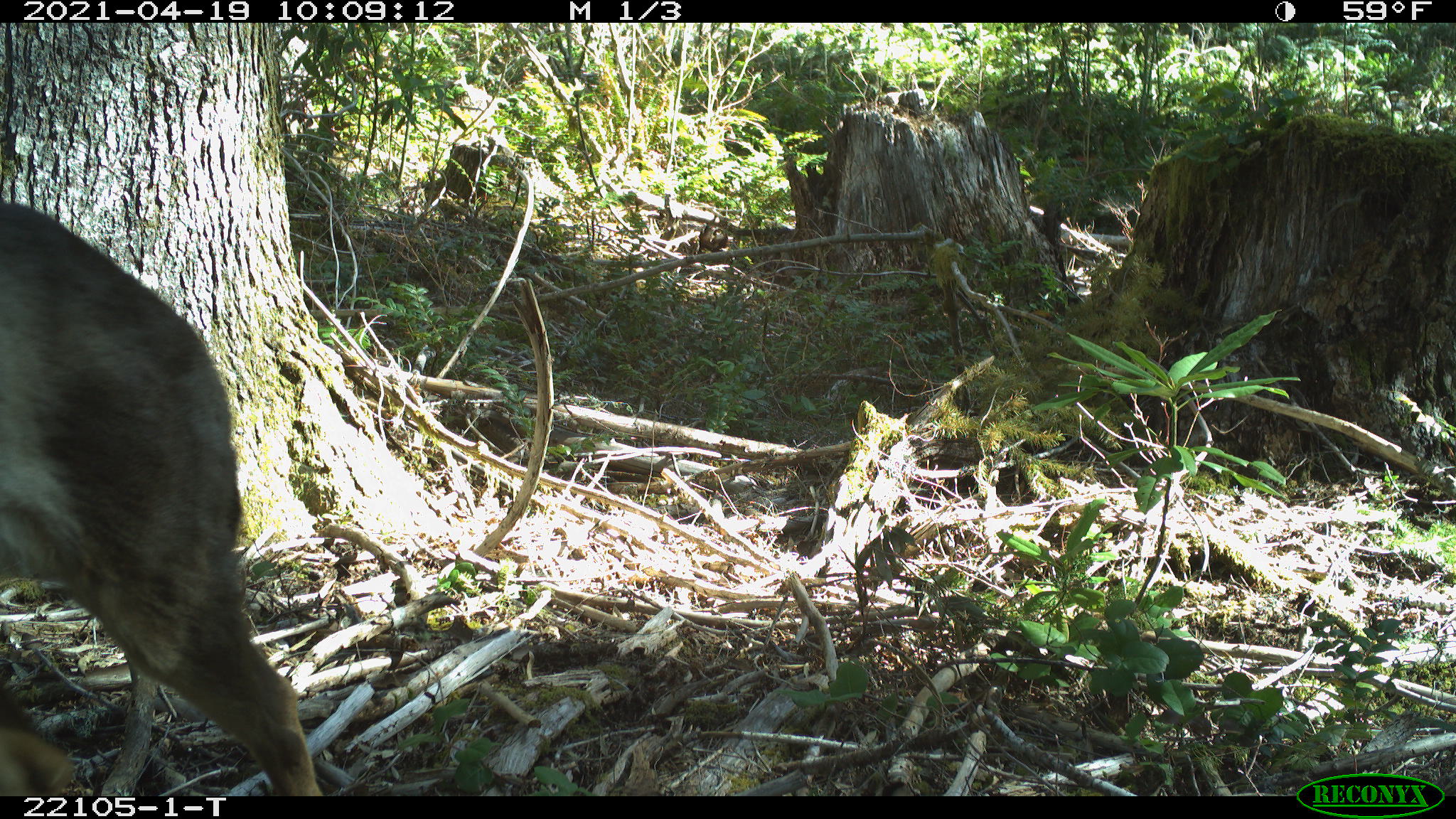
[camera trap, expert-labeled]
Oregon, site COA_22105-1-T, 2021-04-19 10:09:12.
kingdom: Animalia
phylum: Chordata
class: Mammalia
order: Artiodactyla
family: Cervidae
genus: Odocoileus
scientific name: Odocoileus hemionus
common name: black-tailed deer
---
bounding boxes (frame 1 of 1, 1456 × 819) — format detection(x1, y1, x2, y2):
black-tailed deer: detection(0, 175, 342, 794)